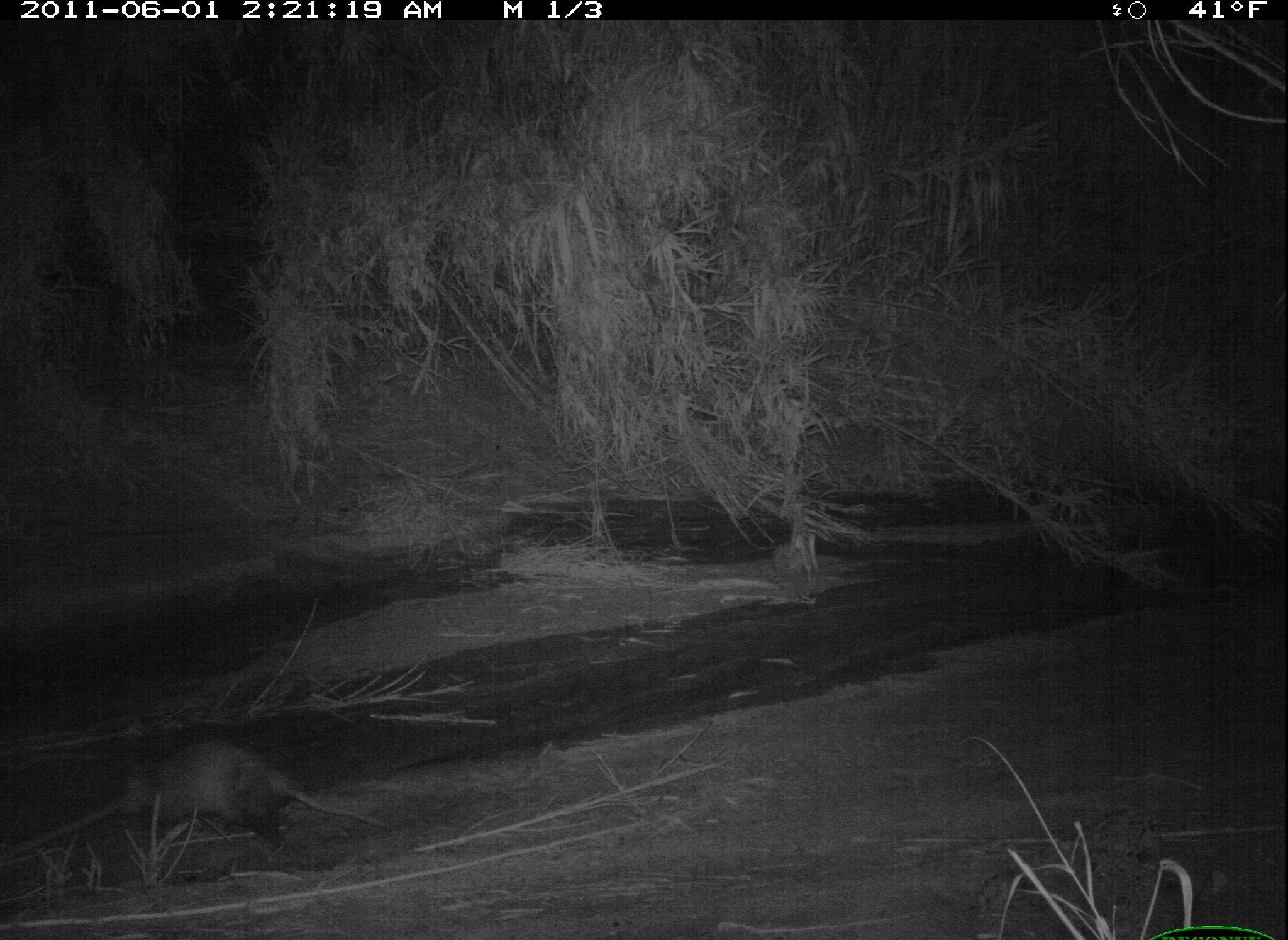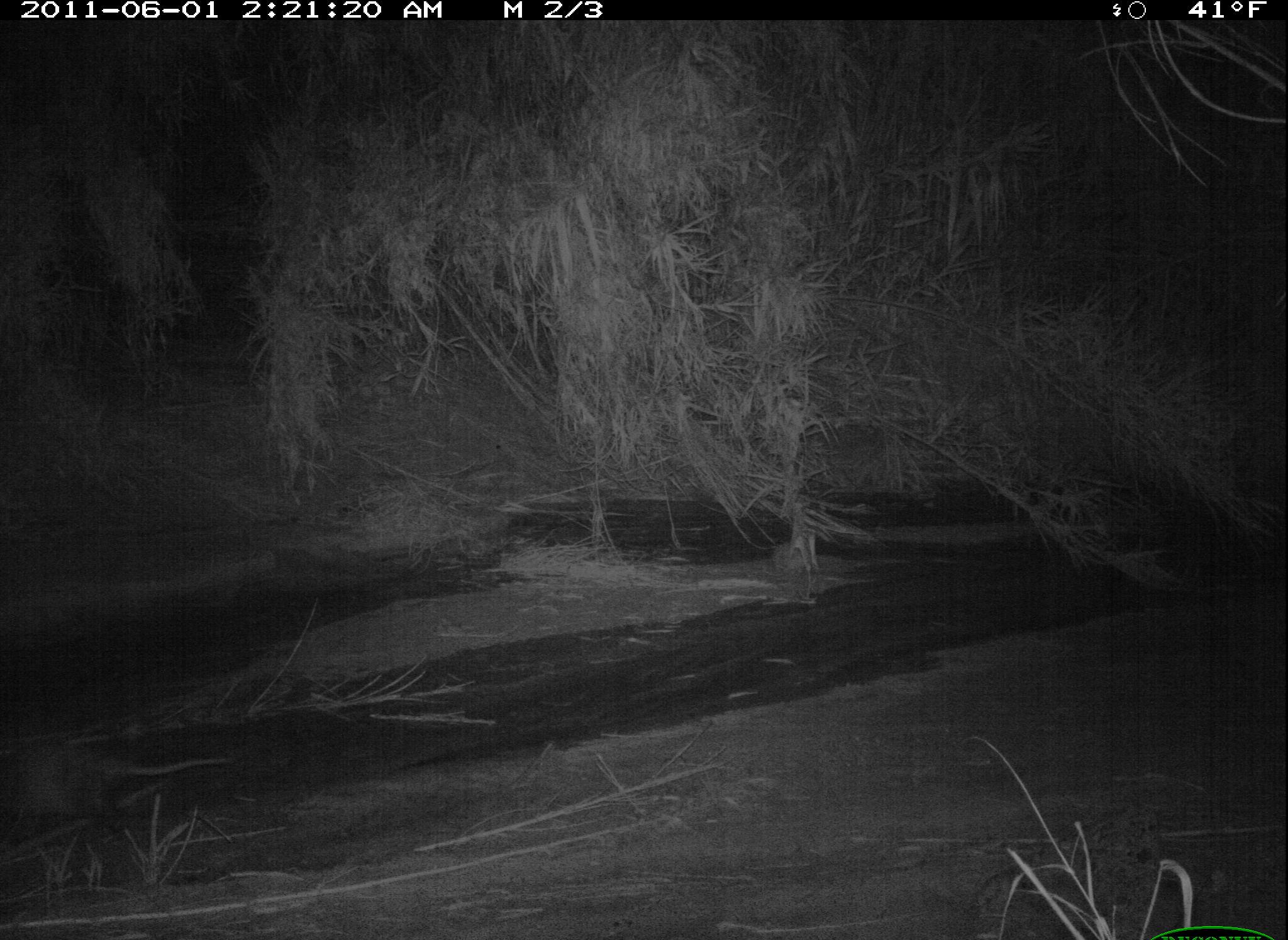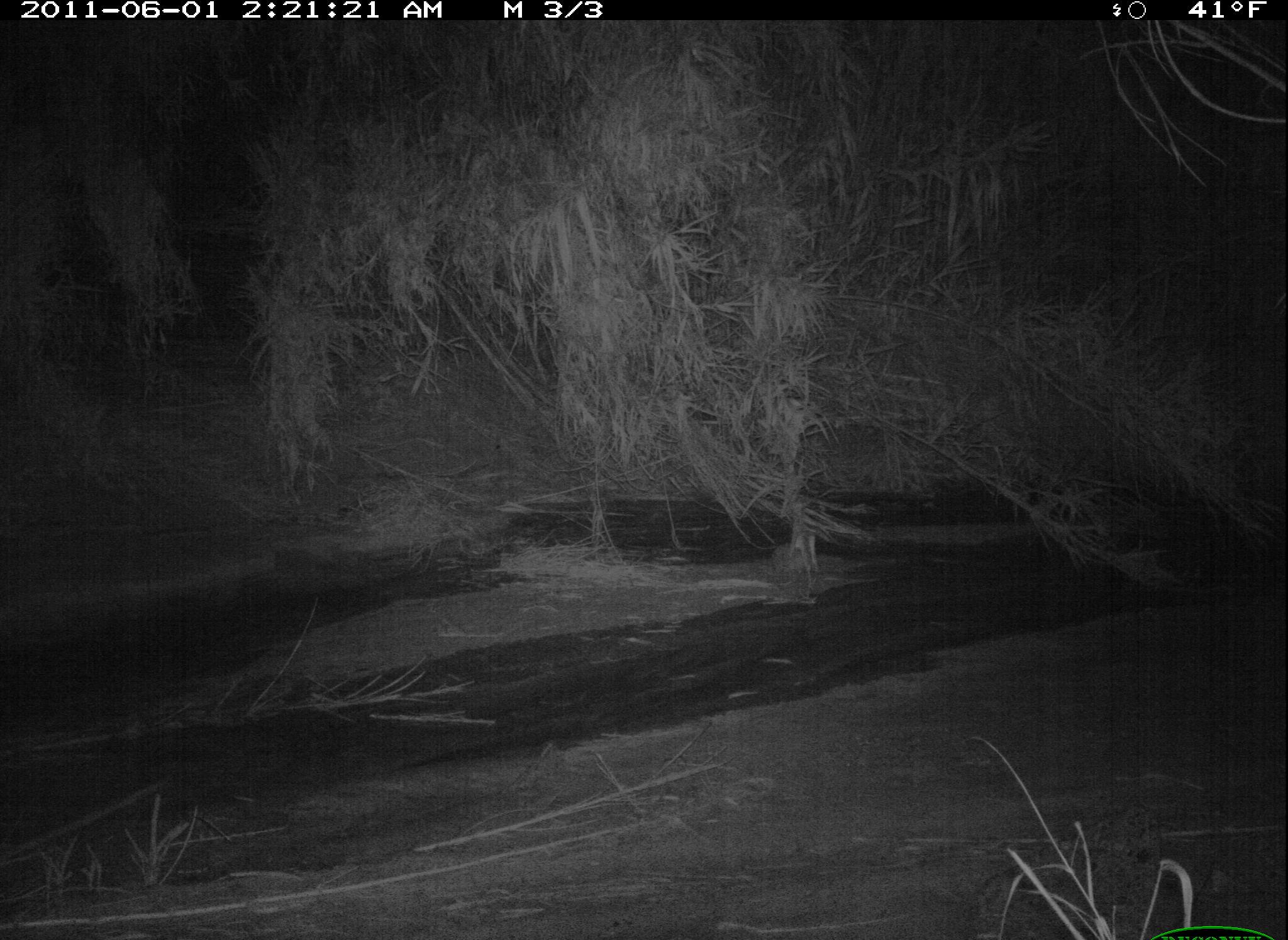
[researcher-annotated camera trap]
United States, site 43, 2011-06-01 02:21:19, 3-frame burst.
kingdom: Animalia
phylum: Chordata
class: Mammalia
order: Didelphimorphia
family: Didelphidae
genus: Didelphis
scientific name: Didelphis virginiana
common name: virginia opossum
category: opossum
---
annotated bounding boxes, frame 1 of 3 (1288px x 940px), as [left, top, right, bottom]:
opossum: [91, 725, 390, 850]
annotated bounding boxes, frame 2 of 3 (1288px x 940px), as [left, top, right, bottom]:
opossum: [12, 713, 244, 836]